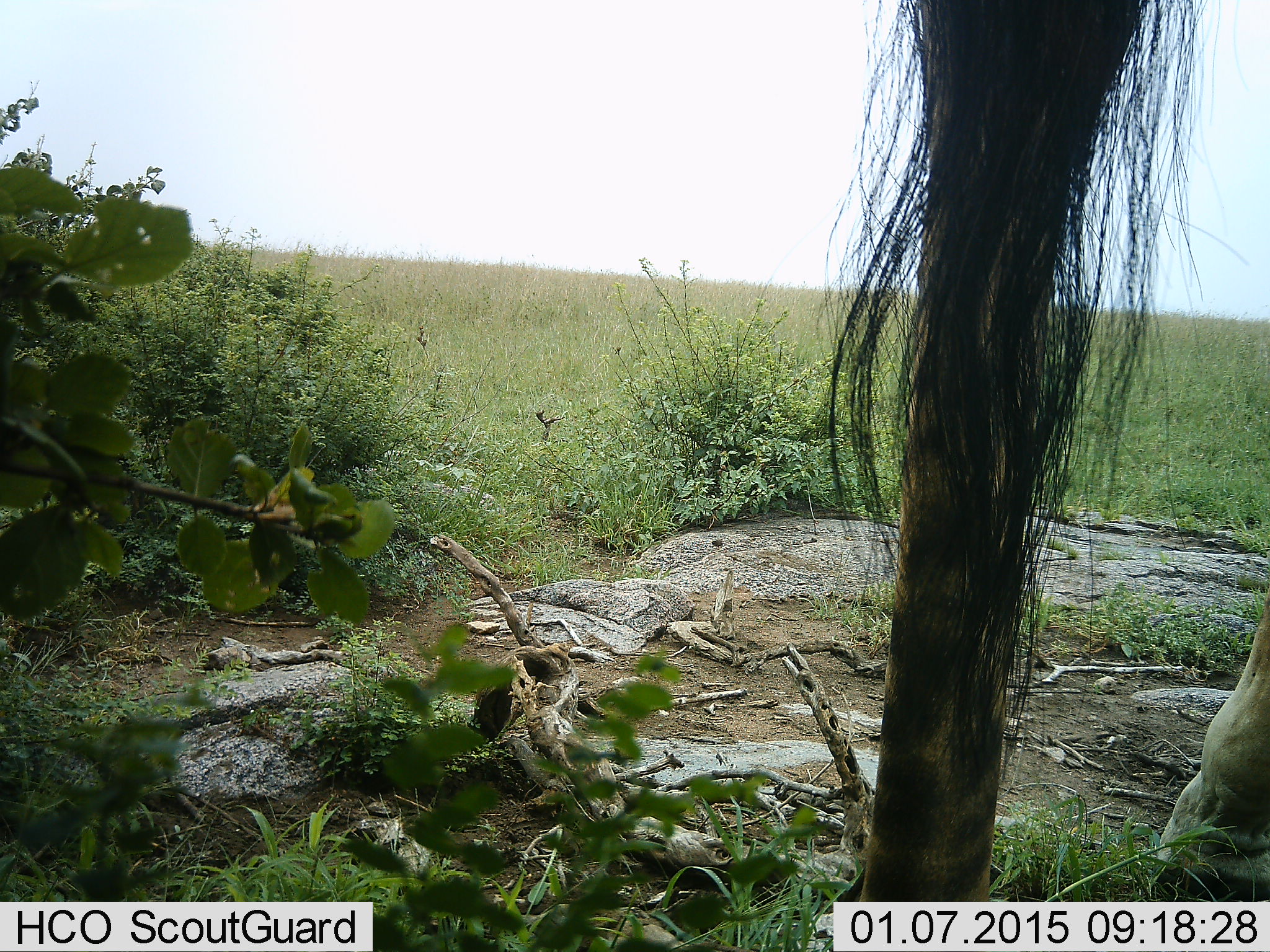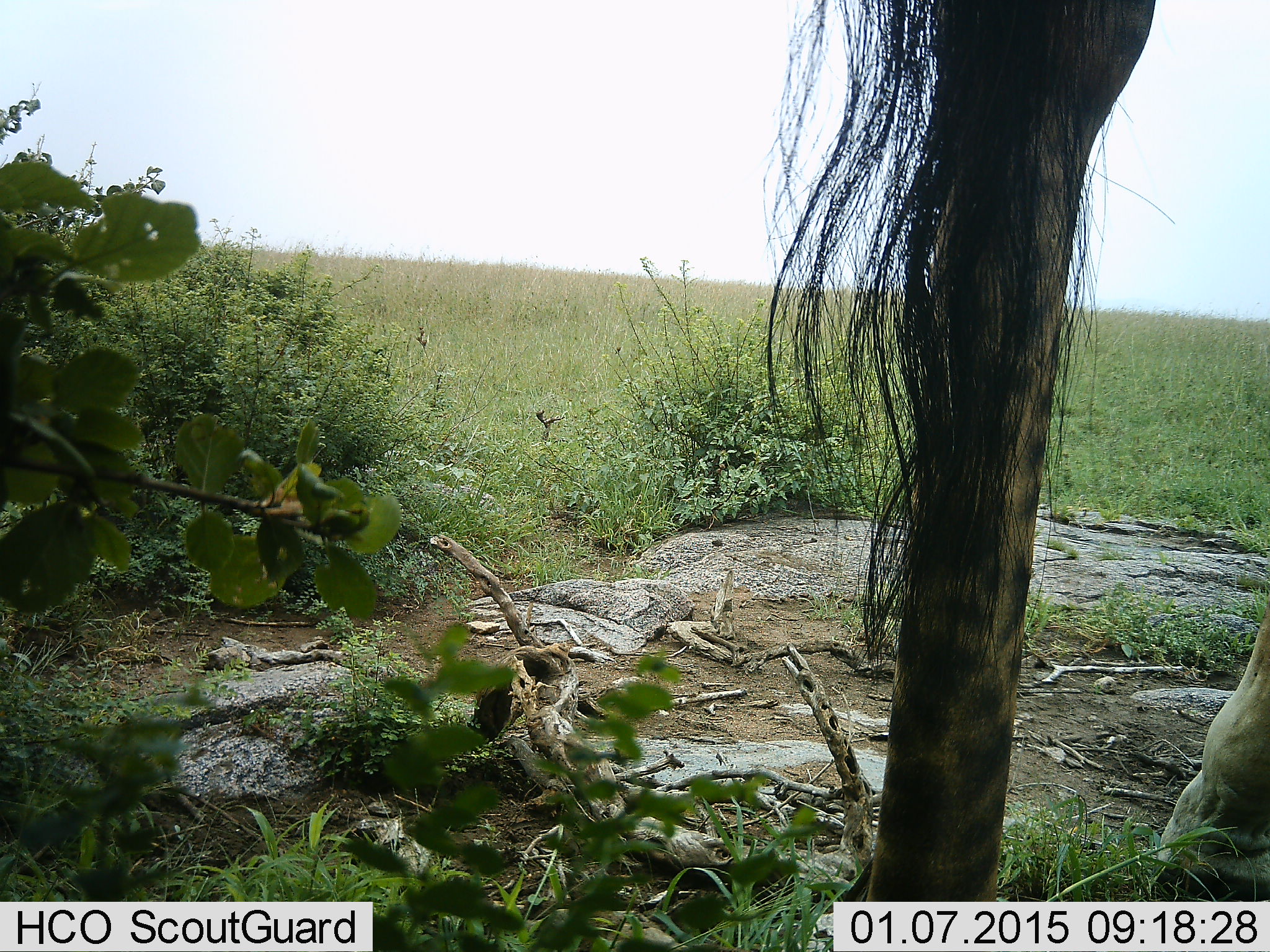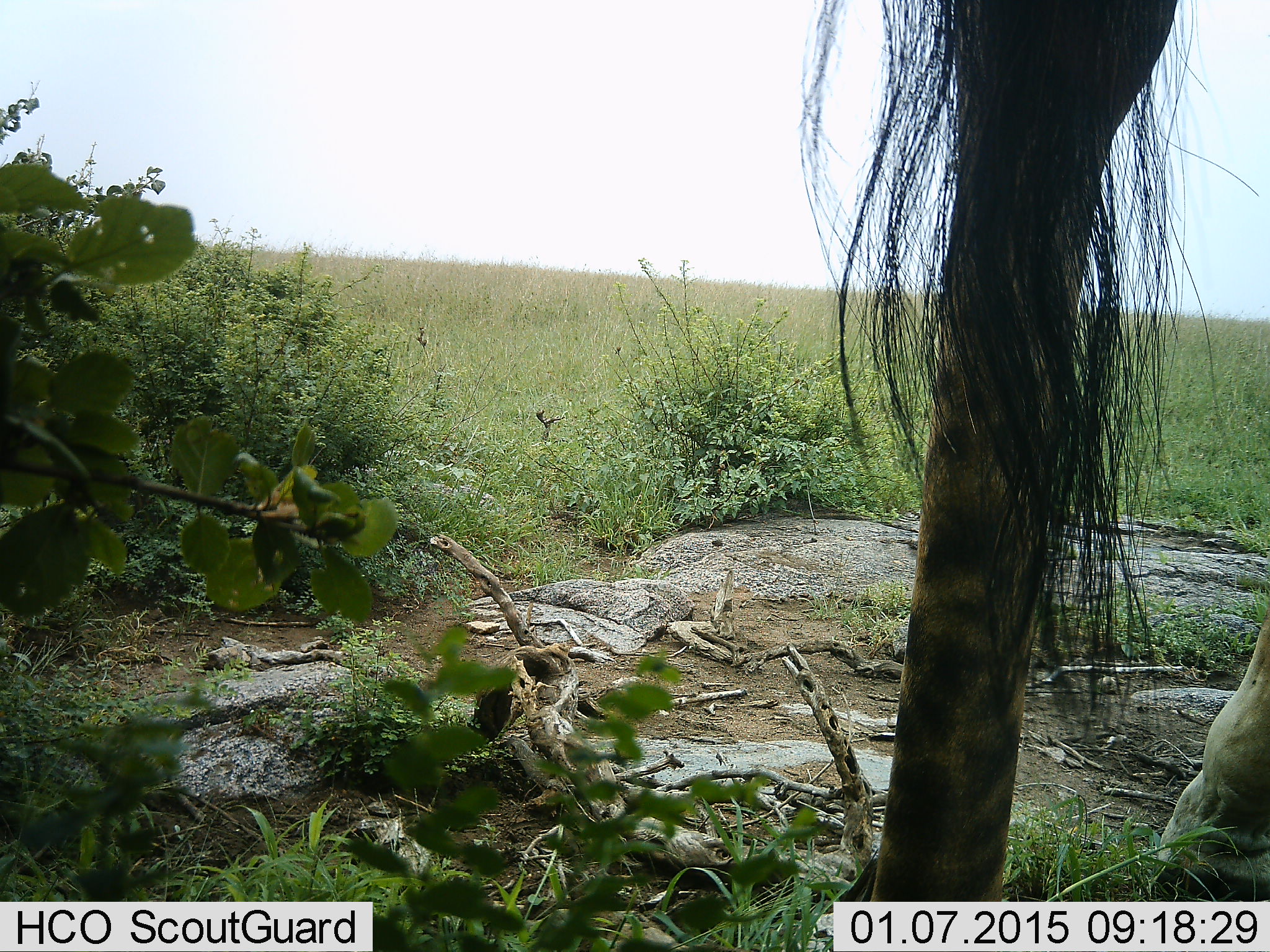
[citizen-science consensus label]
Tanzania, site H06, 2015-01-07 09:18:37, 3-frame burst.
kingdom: Animalia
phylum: Chordata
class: Mammalia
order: Artiodactyla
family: Giraffidae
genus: Giraffa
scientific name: Giraffa camelopardalis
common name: giraffe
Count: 1.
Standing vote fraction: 100%.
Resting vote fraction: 0%.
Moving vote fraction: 0%.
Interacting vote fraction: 0%.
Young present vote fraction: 0%.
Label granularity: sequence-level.